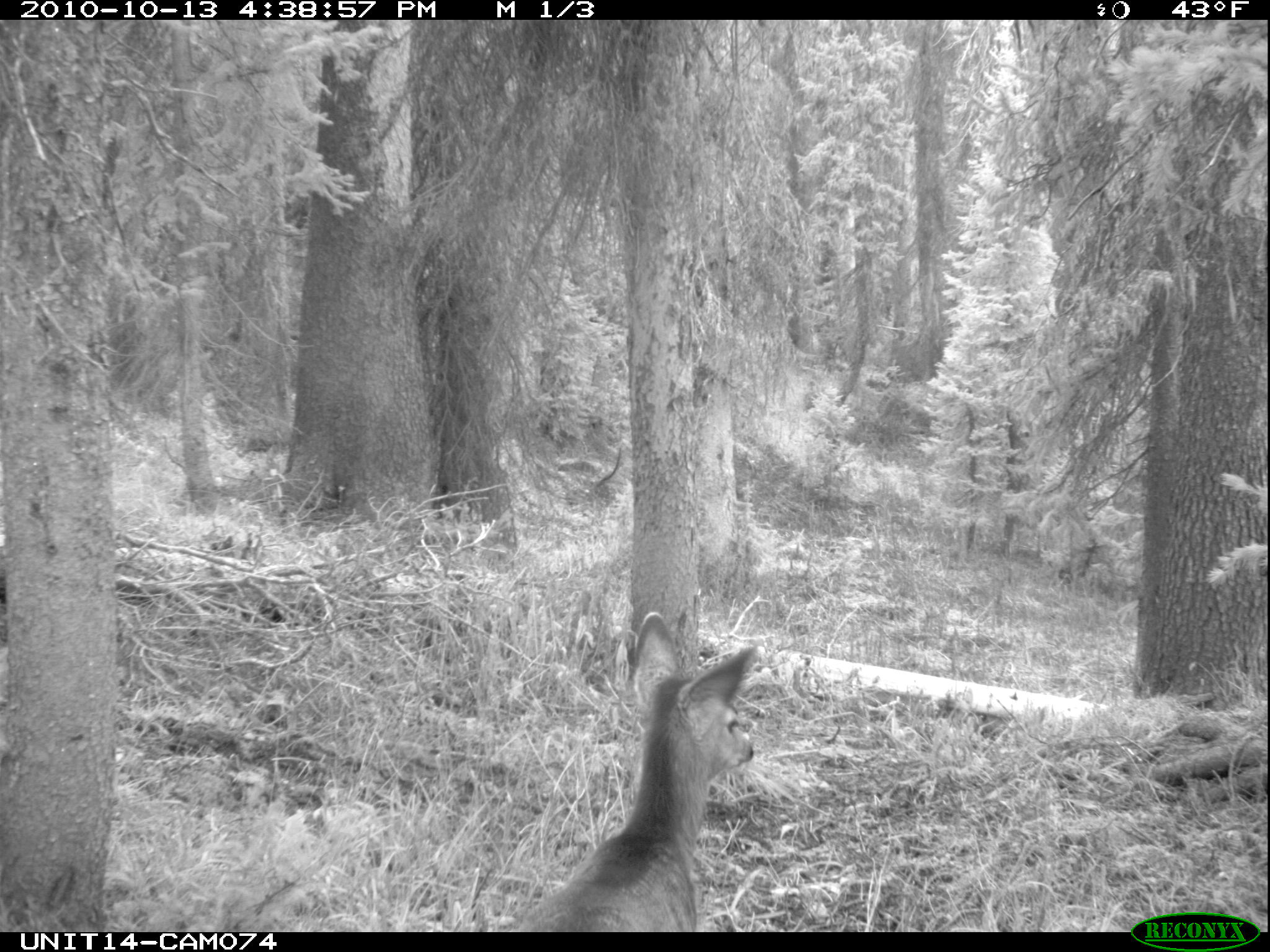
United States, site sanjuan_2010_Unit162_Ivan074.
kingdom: Animalia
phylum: Chordata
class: Mammalia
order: Artiodactyla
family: Cervidae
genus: Odocoileus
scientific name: Odocoileus hemionus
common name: mule deer